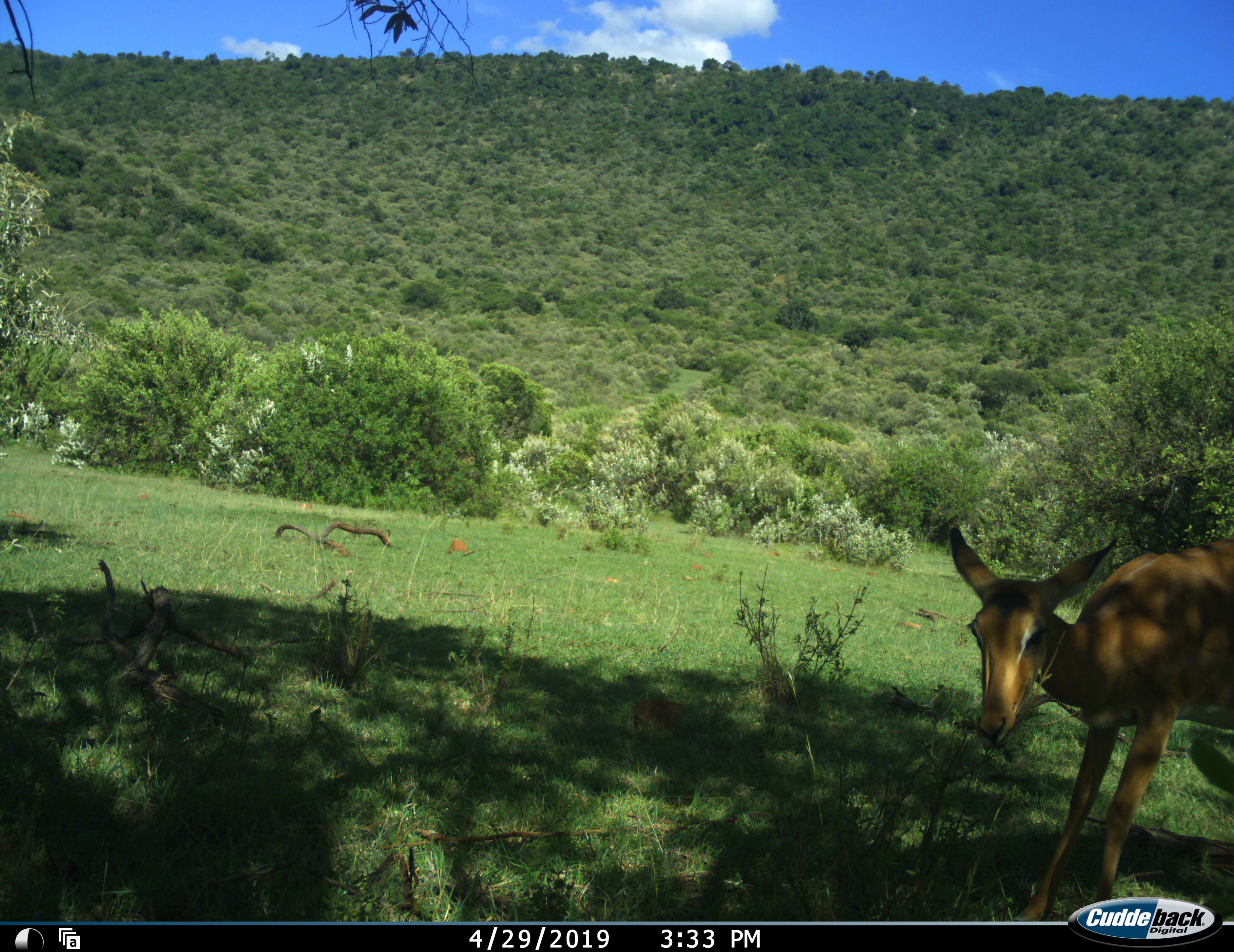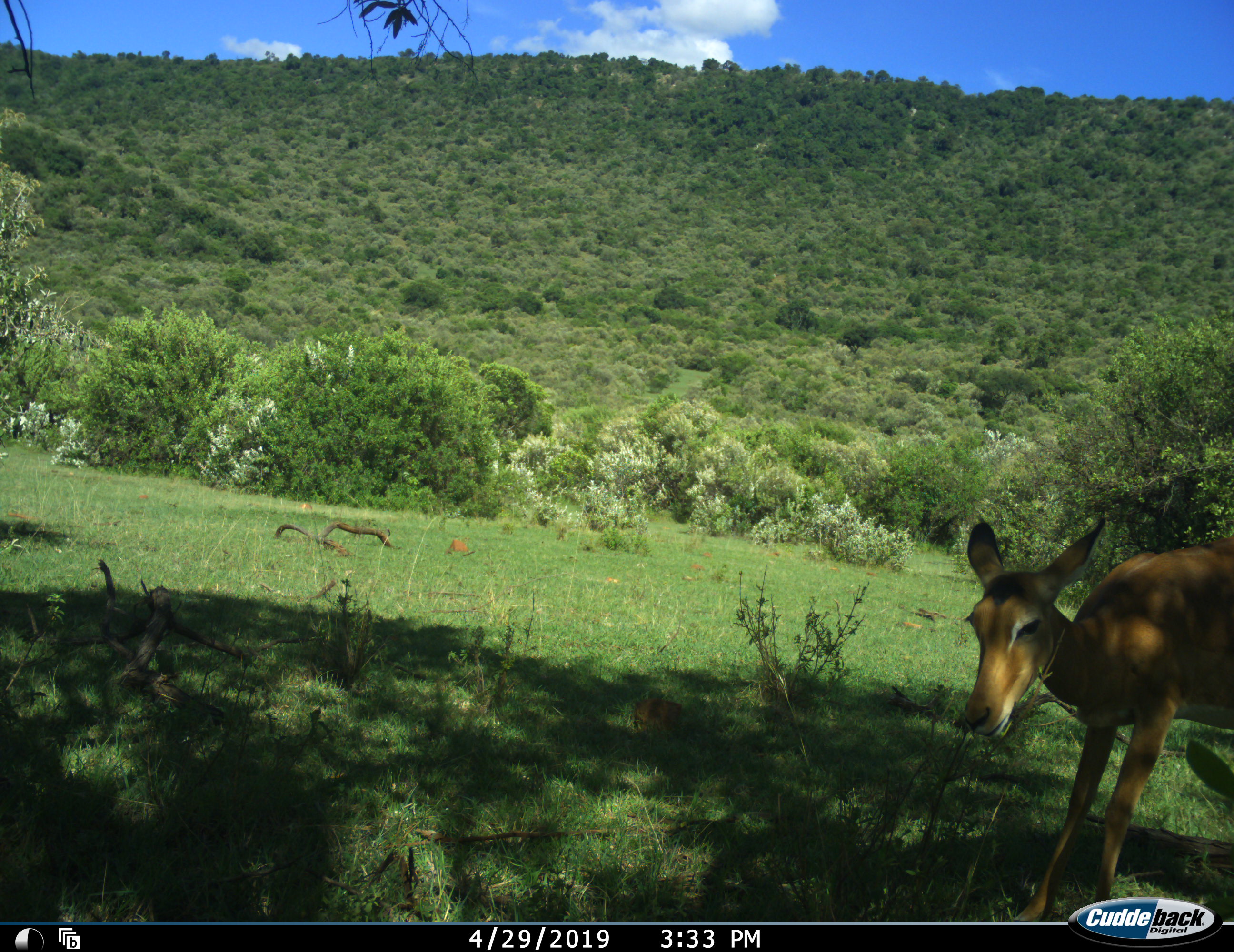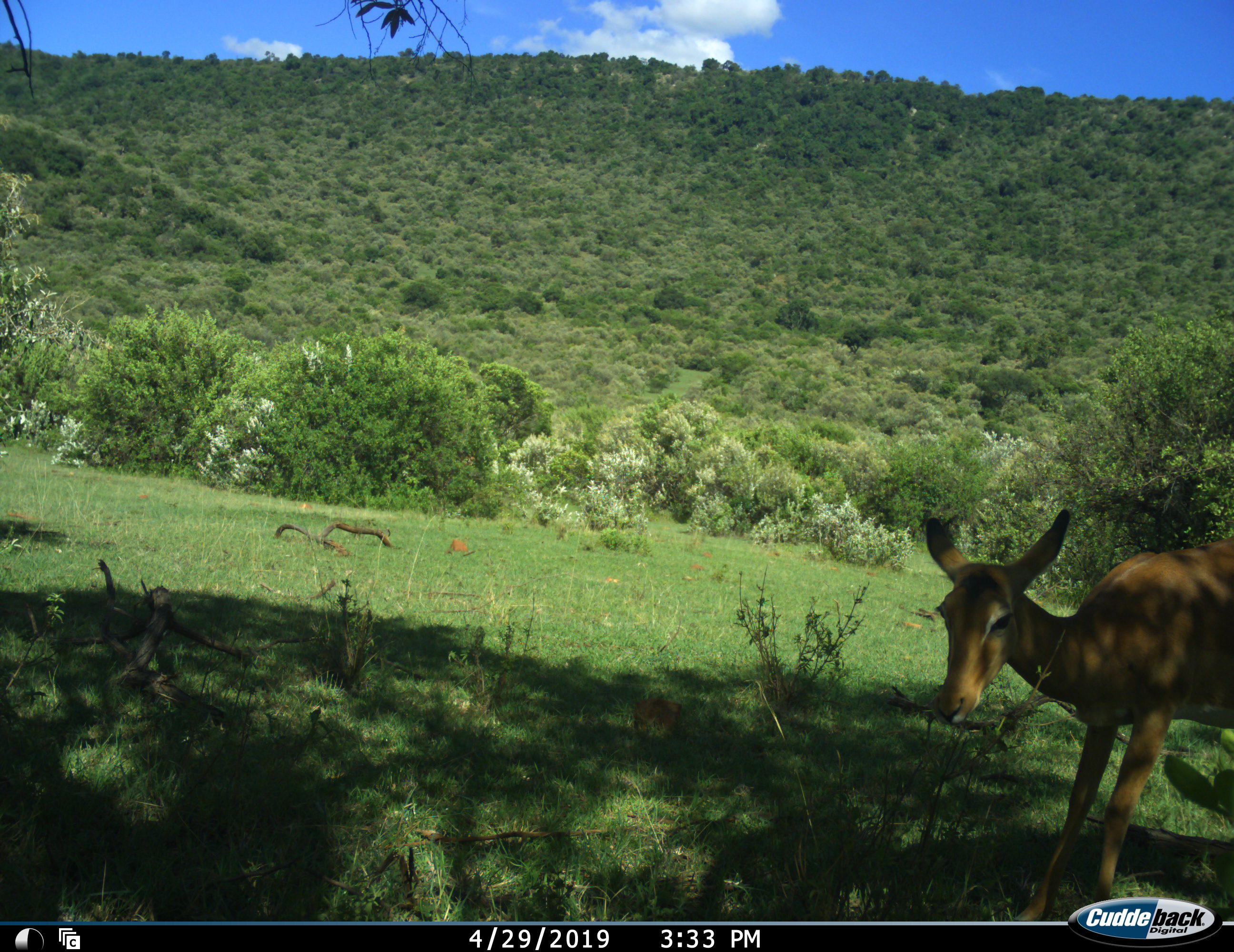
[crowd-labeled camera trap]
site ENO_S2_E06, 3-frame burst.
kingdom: Animalia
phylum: Chordata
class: Mammalia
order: Artiodactyla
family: Bovidae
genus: Aepyceros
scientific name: Aepyceros melampus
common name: impala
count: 1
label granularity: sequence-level